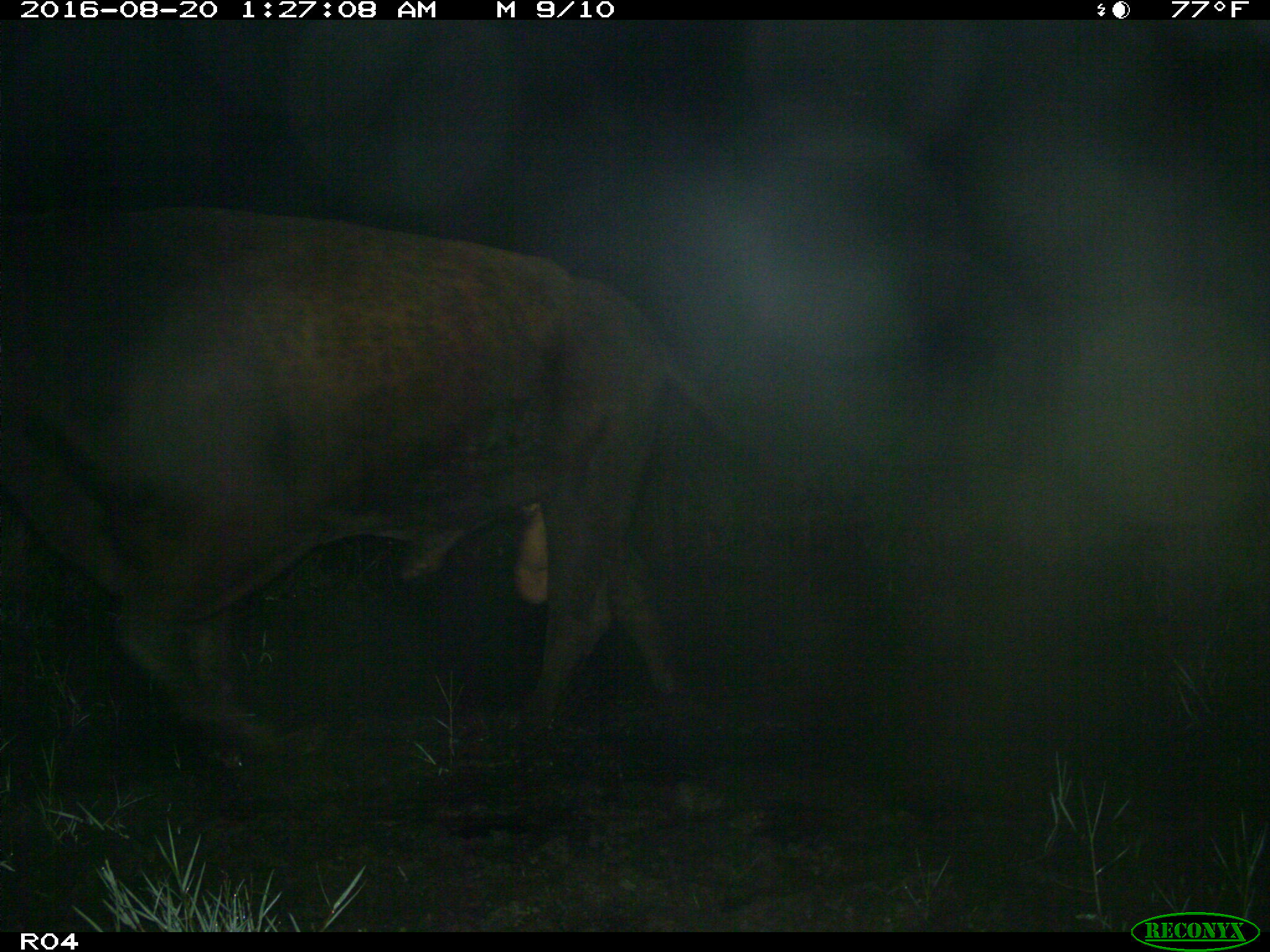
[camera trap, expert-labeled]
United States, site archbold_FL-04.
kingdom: Animalia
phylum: Chordata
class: Mammalia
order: Artiodactyla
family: Bovidae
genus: Bos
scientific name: Bos taurus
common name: domestic cow